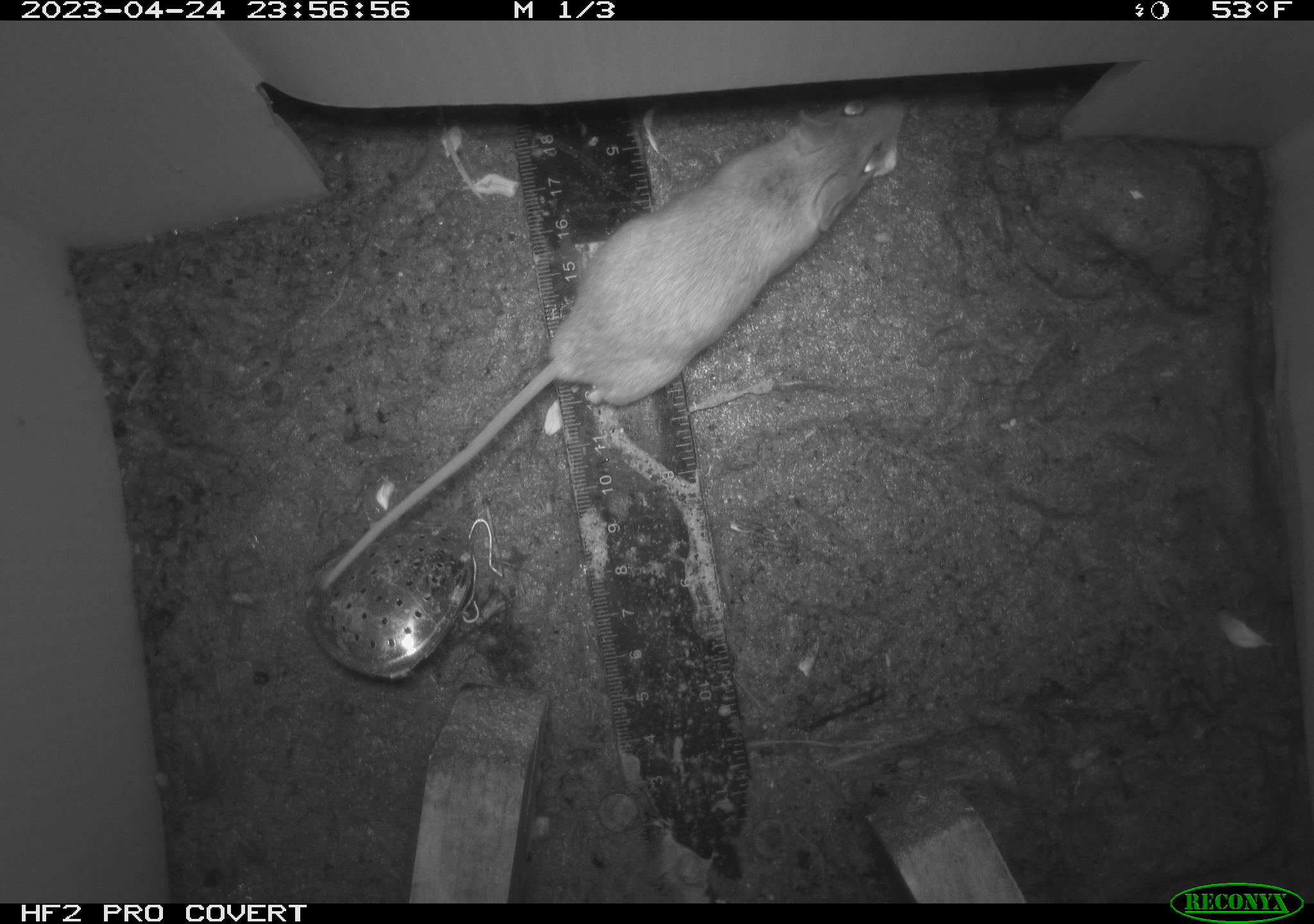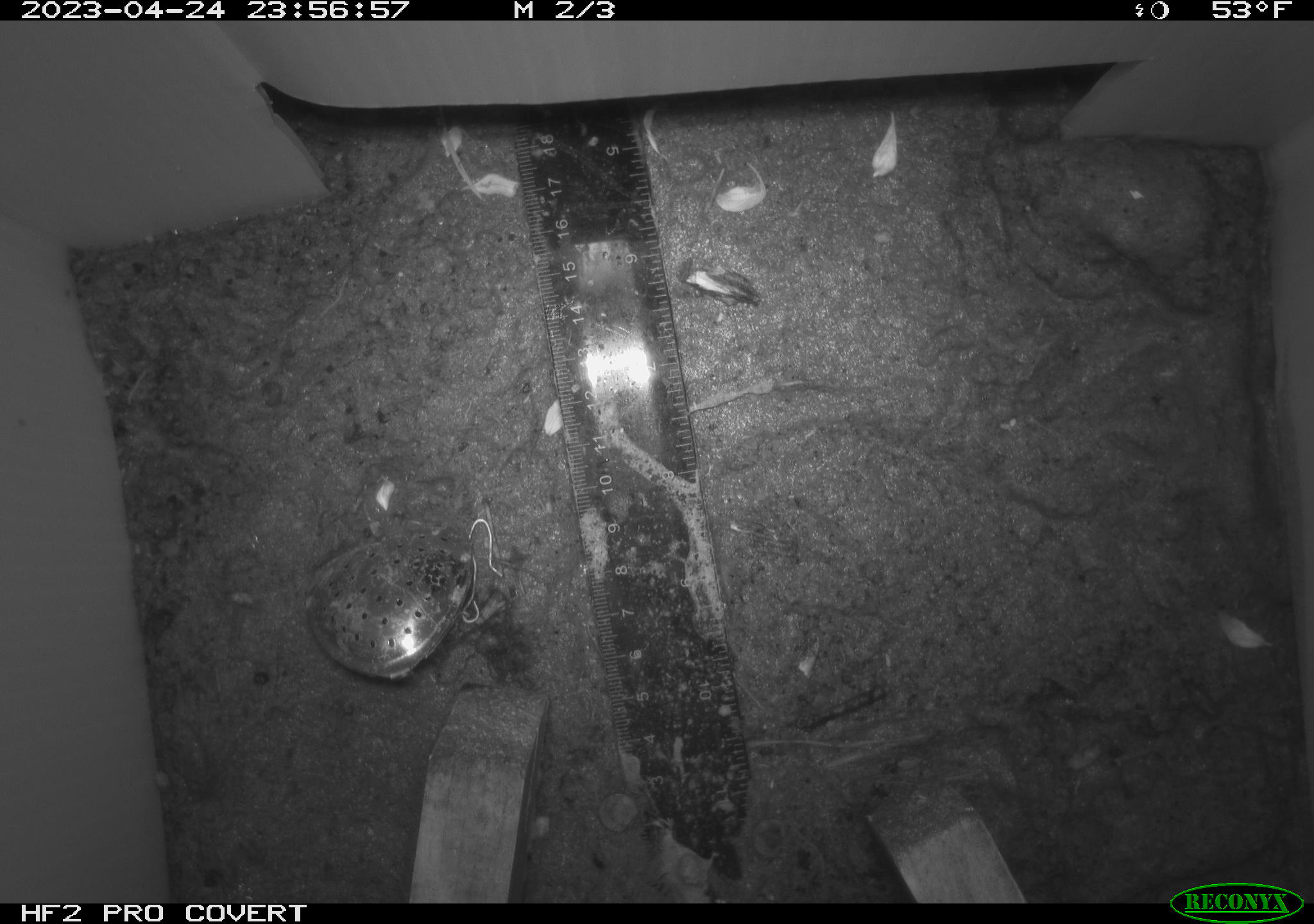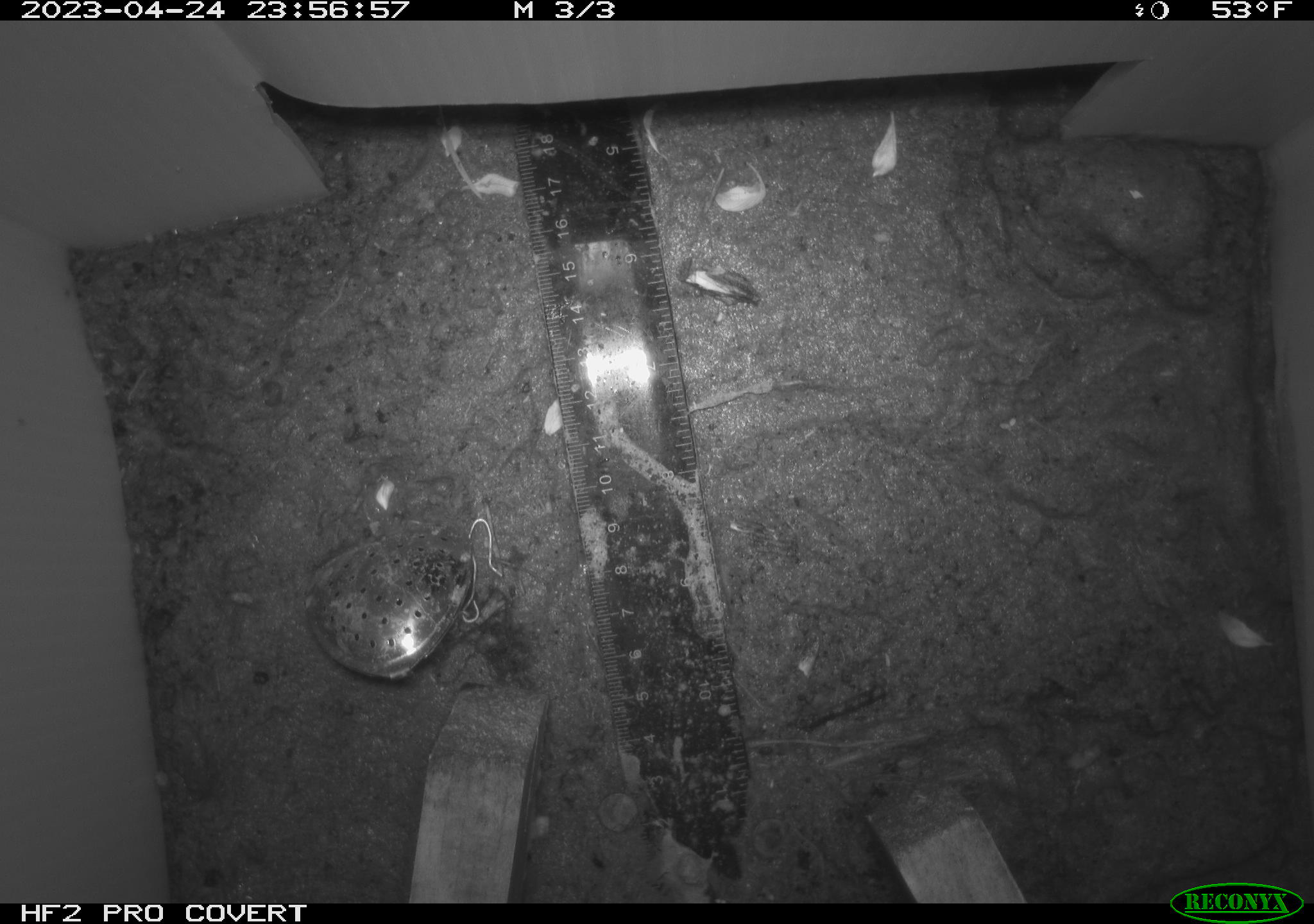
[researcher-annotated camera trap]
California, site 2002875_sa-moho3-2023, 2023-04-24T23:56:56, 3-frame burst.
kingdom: Animalia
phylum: Chordata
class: Mammalia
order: Rodentia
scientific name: Rodentia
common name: mouse species